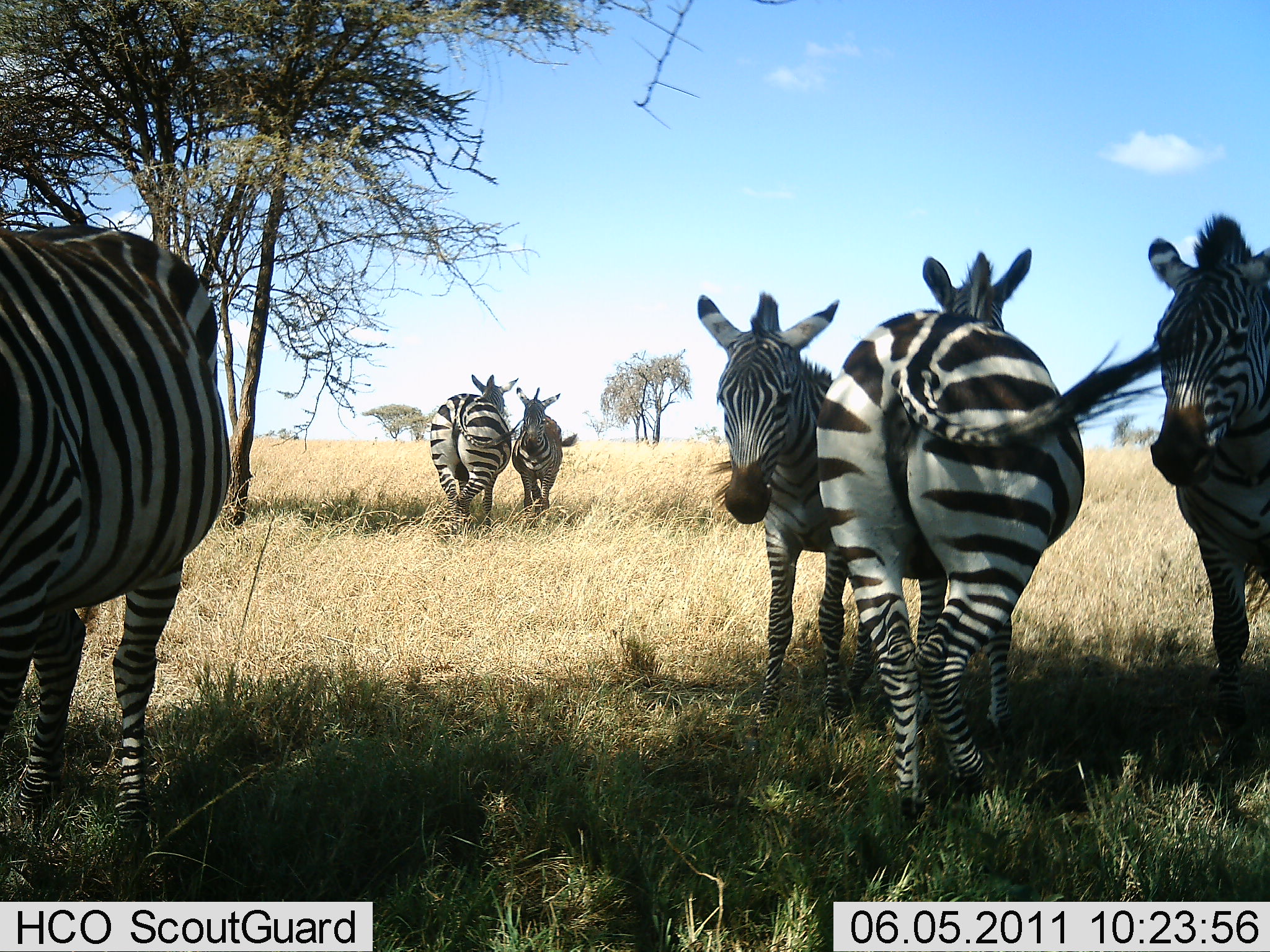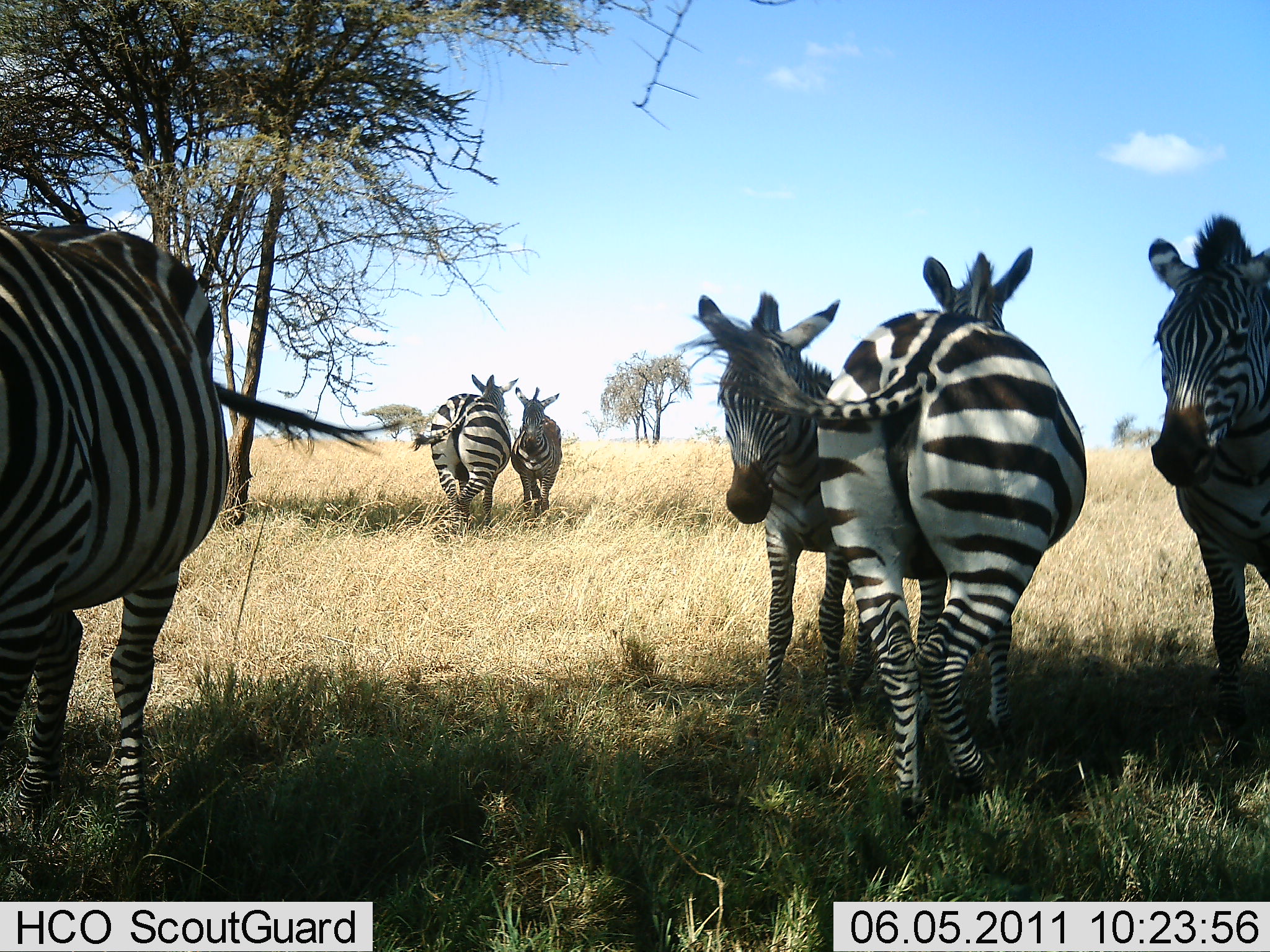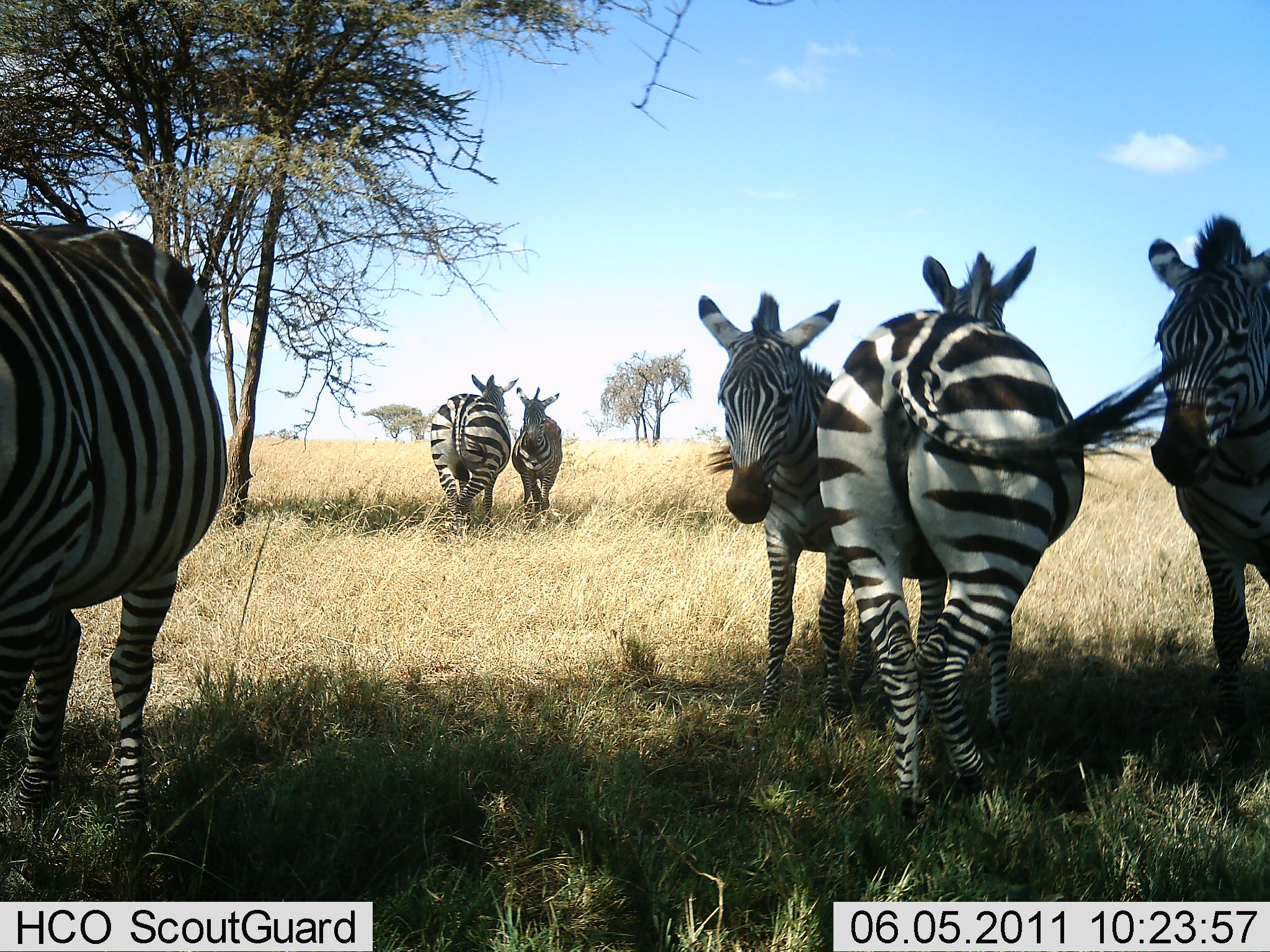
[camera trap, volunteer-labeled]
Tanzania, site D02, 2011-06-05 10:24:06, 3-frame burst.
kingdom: Animalia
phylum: Chordata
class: Mammalia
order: Perissodactyla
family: Equidae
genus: Equus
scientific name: Equus quagga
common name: plains zebra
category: zebra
Zebra (plains zebra) (Equus quagga), count 6. Behavior (volunteer vote fractions): standing 90%, resting 0%, moving 10%, interacting 20%. Young present (vote fraction): 20%. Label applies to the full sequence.